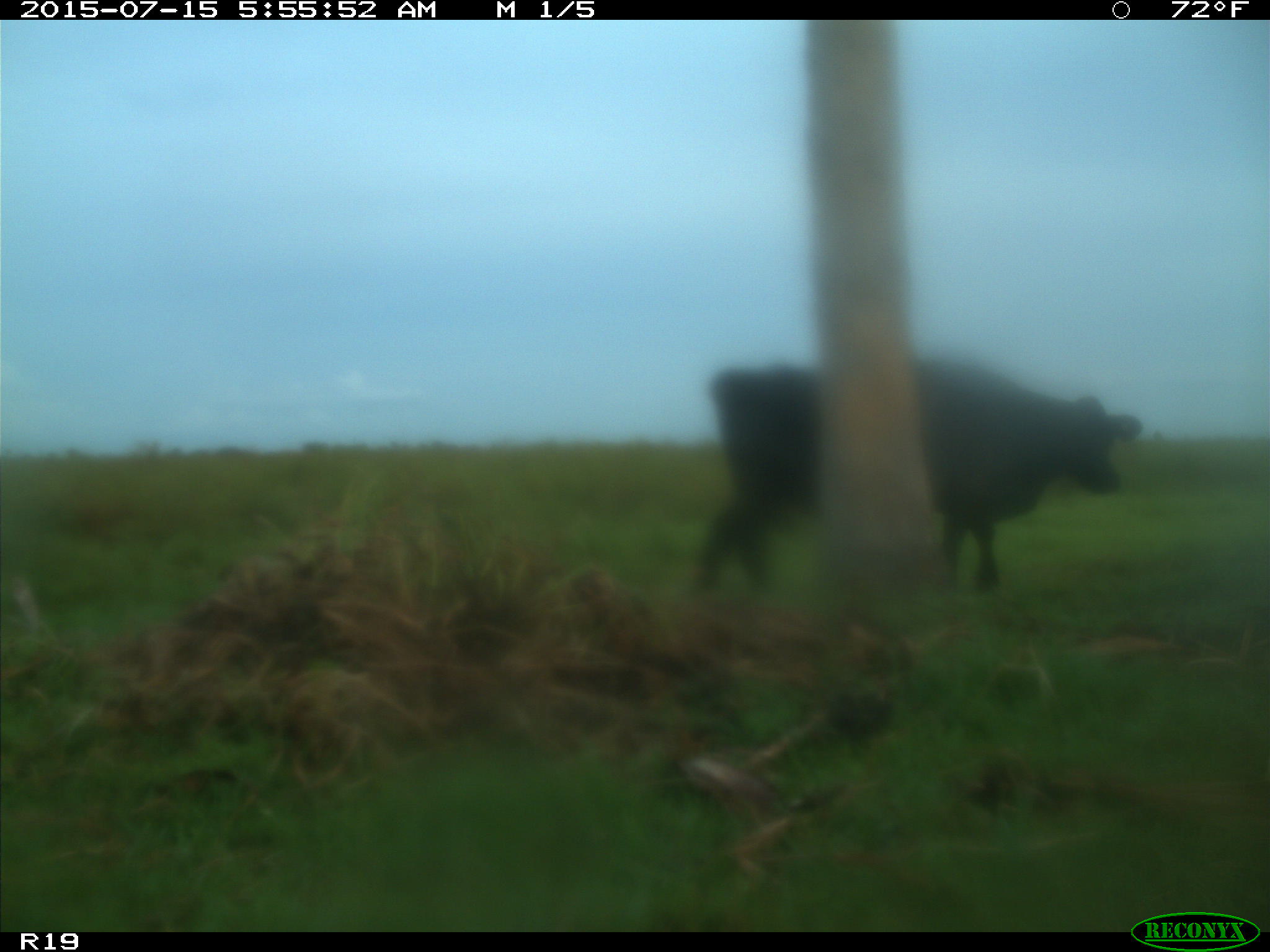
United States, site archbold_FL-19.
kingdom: Animalia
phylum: Chordata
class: Mammalia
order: Artiodactyla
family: Bovidae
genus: Bos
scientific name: Bos taurus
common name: domestic cow